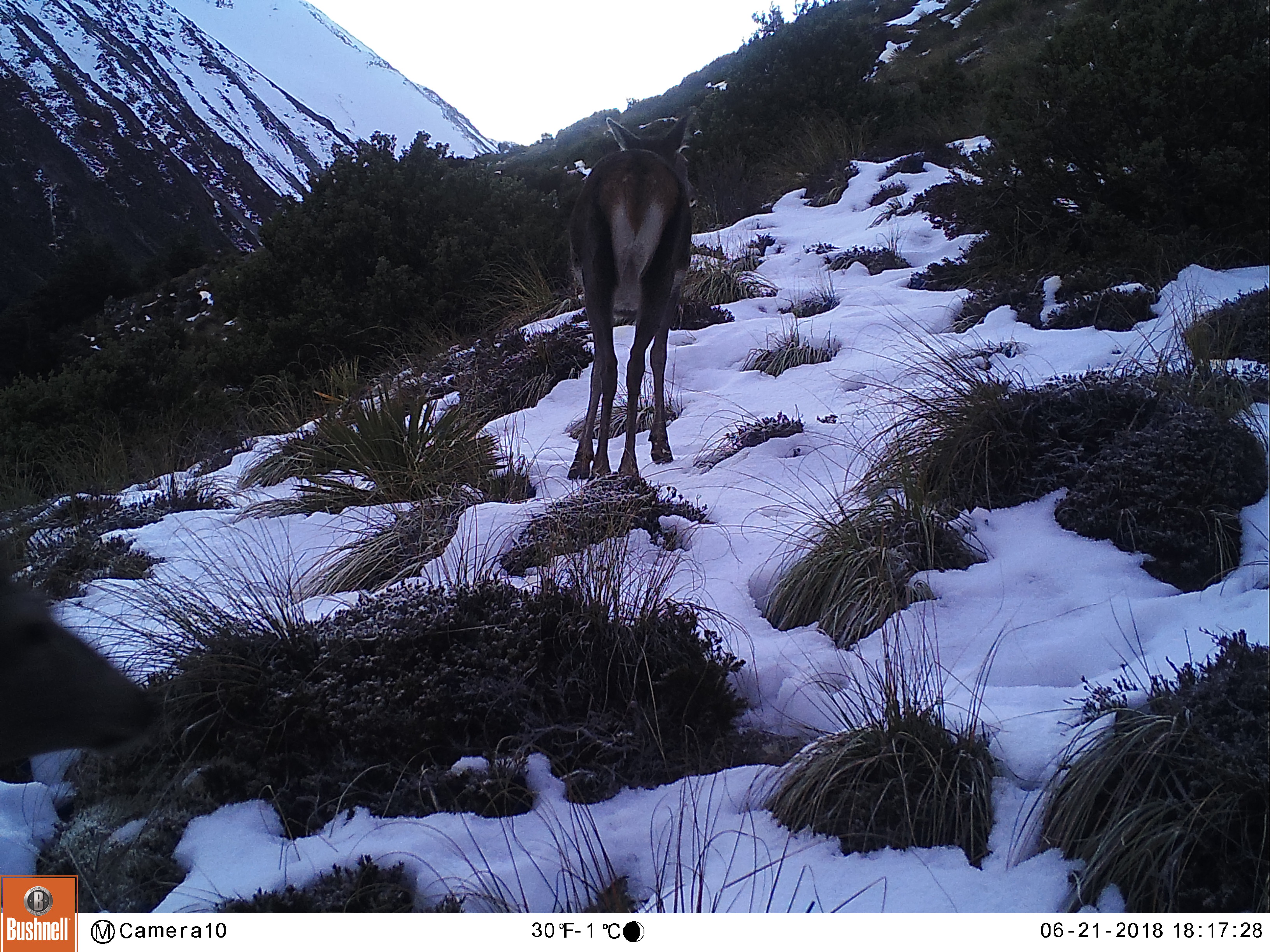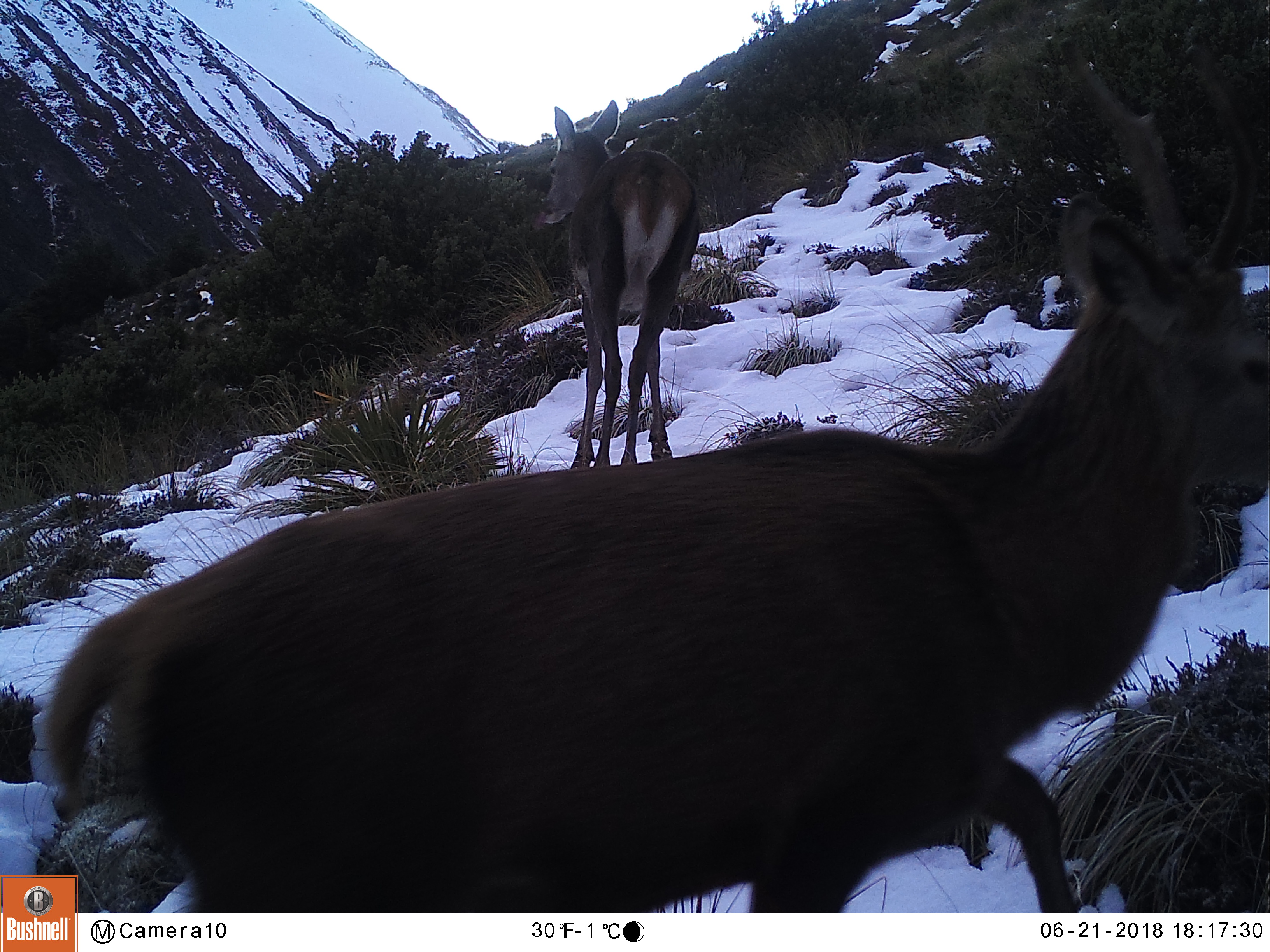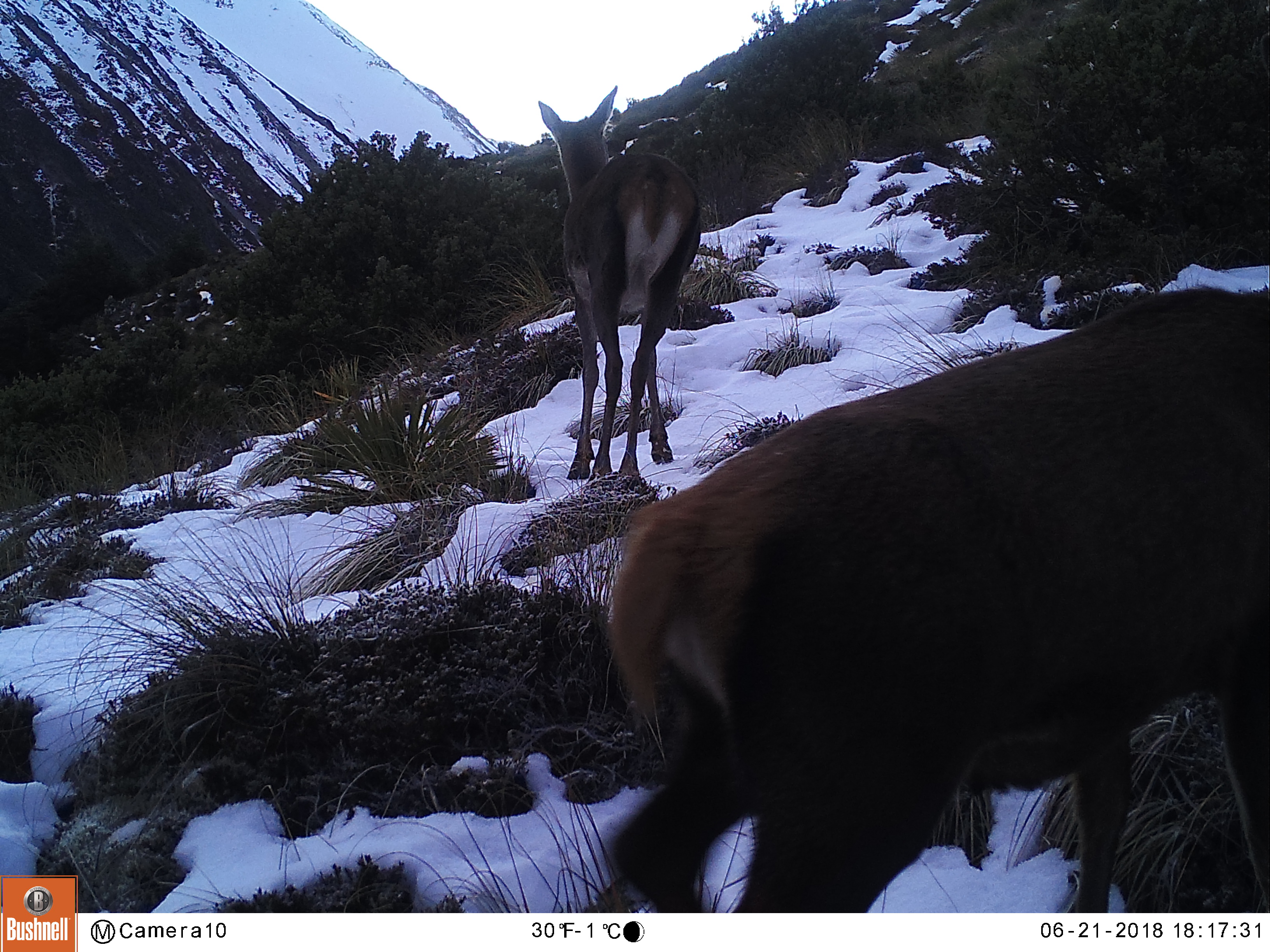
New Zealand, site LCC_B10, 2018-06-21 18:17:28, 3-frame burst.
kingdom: Animalia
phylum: Chordata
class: Mammalia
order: Artiodactyla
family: Cervidae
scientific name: Cervidae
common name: deer